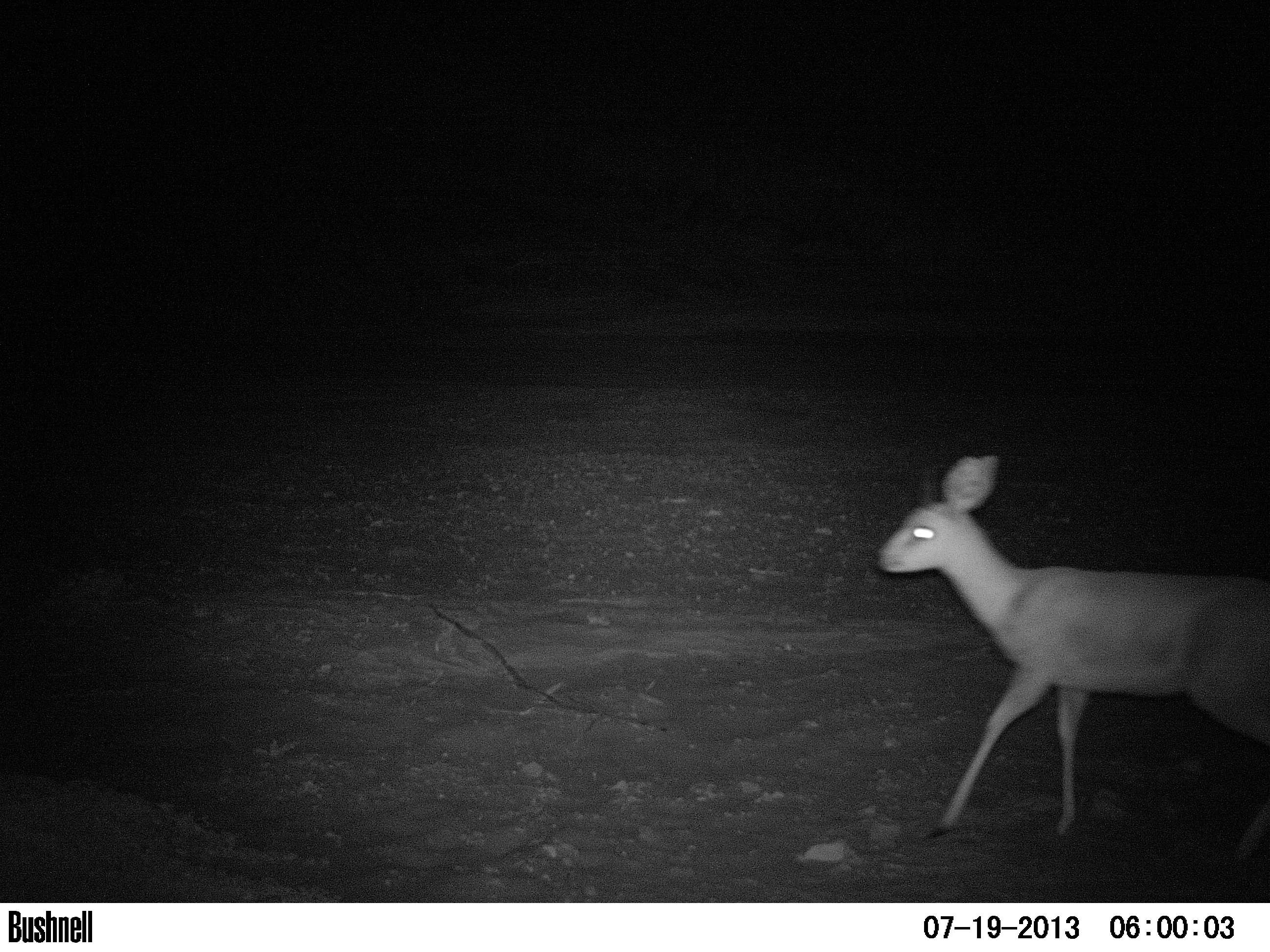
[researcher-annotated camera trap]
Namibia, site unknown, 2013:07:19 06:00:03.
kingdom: Animalia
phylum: Chordata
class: Mammalia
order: Artiodactyla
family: Bovidae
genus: Raphicerus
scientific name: Raphicerus campestris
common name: steenbok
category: raphiceros campestris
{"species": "raphiceros campestris (steenbok) (Raphicerus campestris)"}